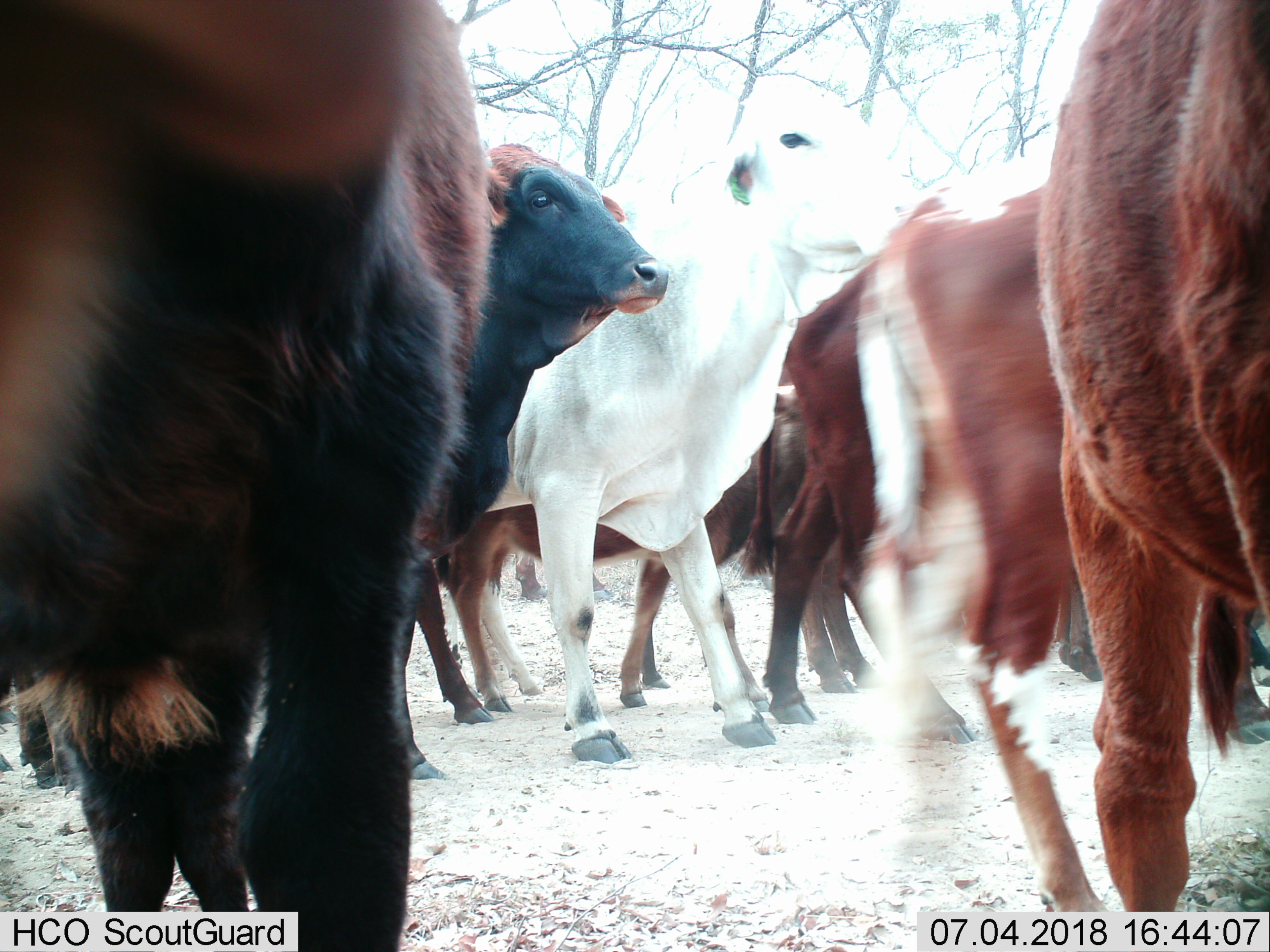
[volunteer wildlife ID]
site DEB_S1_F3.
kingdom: Animalia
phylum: Chordata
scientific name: Vertebrata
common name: domestic animal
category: domesticanimal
Domesticanimal (domestic animal) (Vertebrata), count 11-50. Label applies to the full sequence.